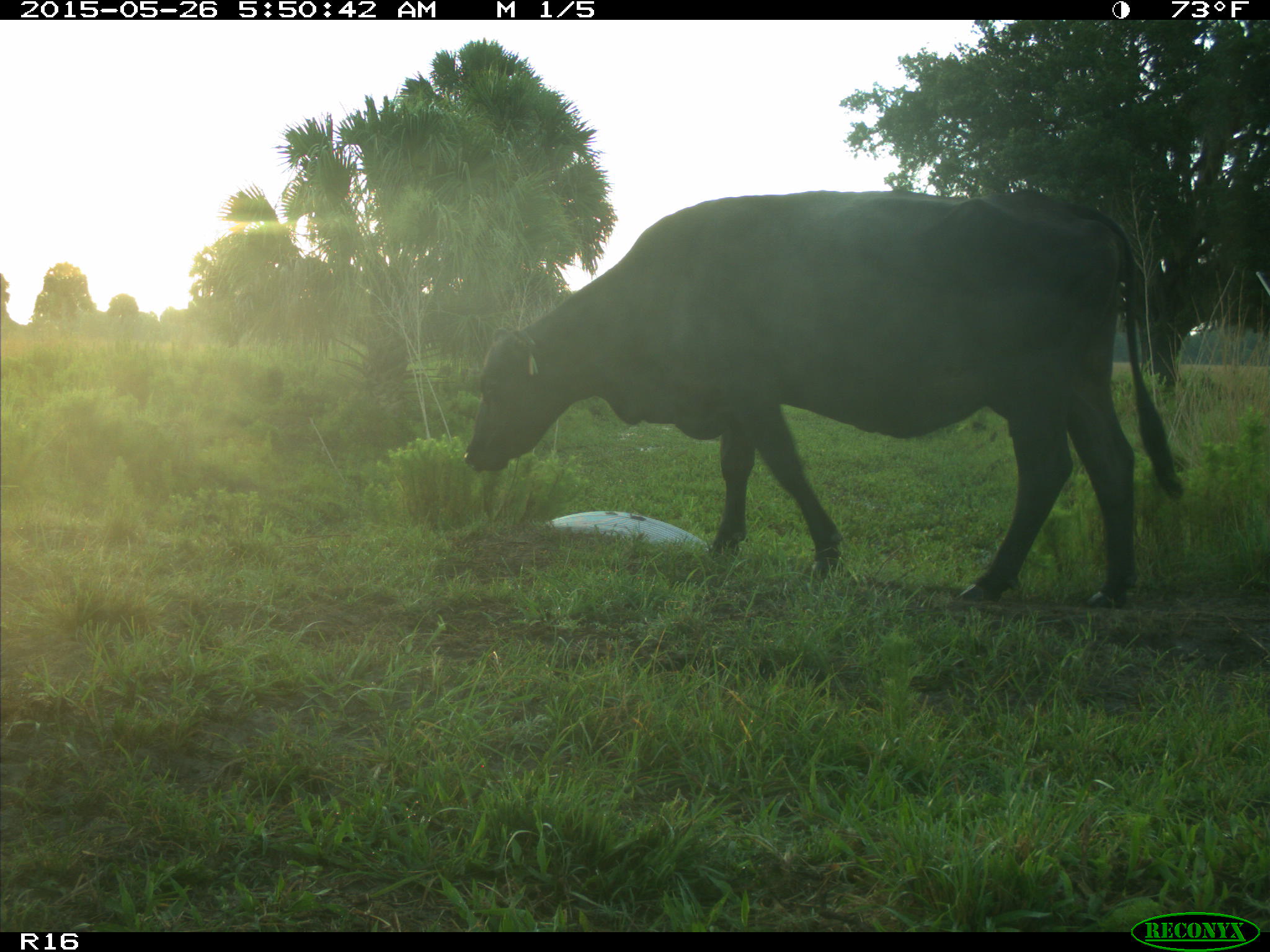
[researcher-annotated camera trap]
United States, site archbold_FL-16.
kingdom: Animalia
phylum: Chordata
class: Mammalia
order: Artiodactyla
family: Bovidae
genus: Bos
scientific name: Bos taurus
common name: domestic cow